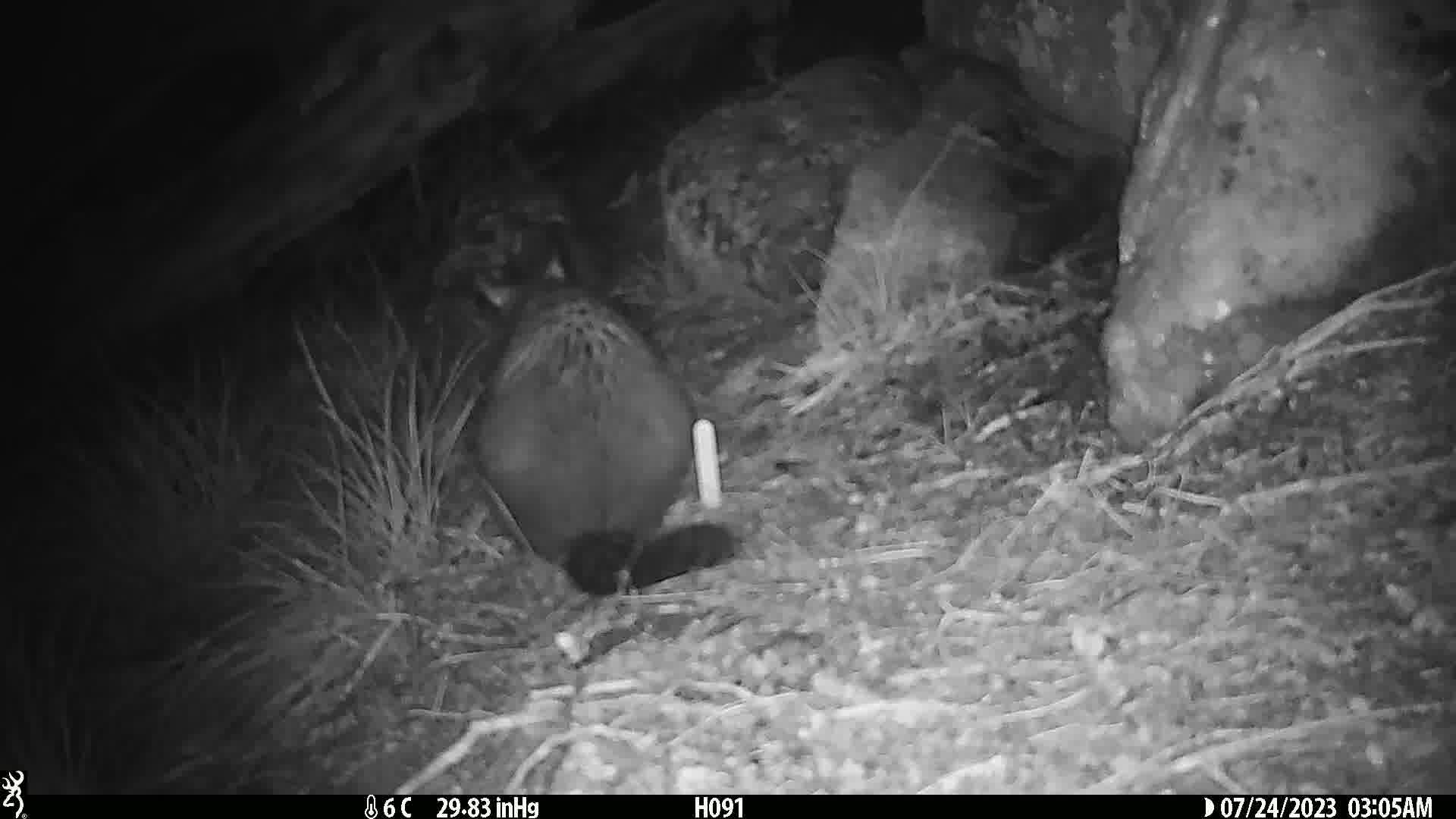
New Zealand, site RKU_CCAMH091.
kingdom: Animalia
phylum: Chordata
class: Mammalia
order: Diprotodontia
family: Phalangeridae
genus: Trichosurus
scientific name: Trichosurus vulpecula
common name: common brushtail possum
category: possum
Possum (common brushtail possum) (Trichosurus vulpecula).